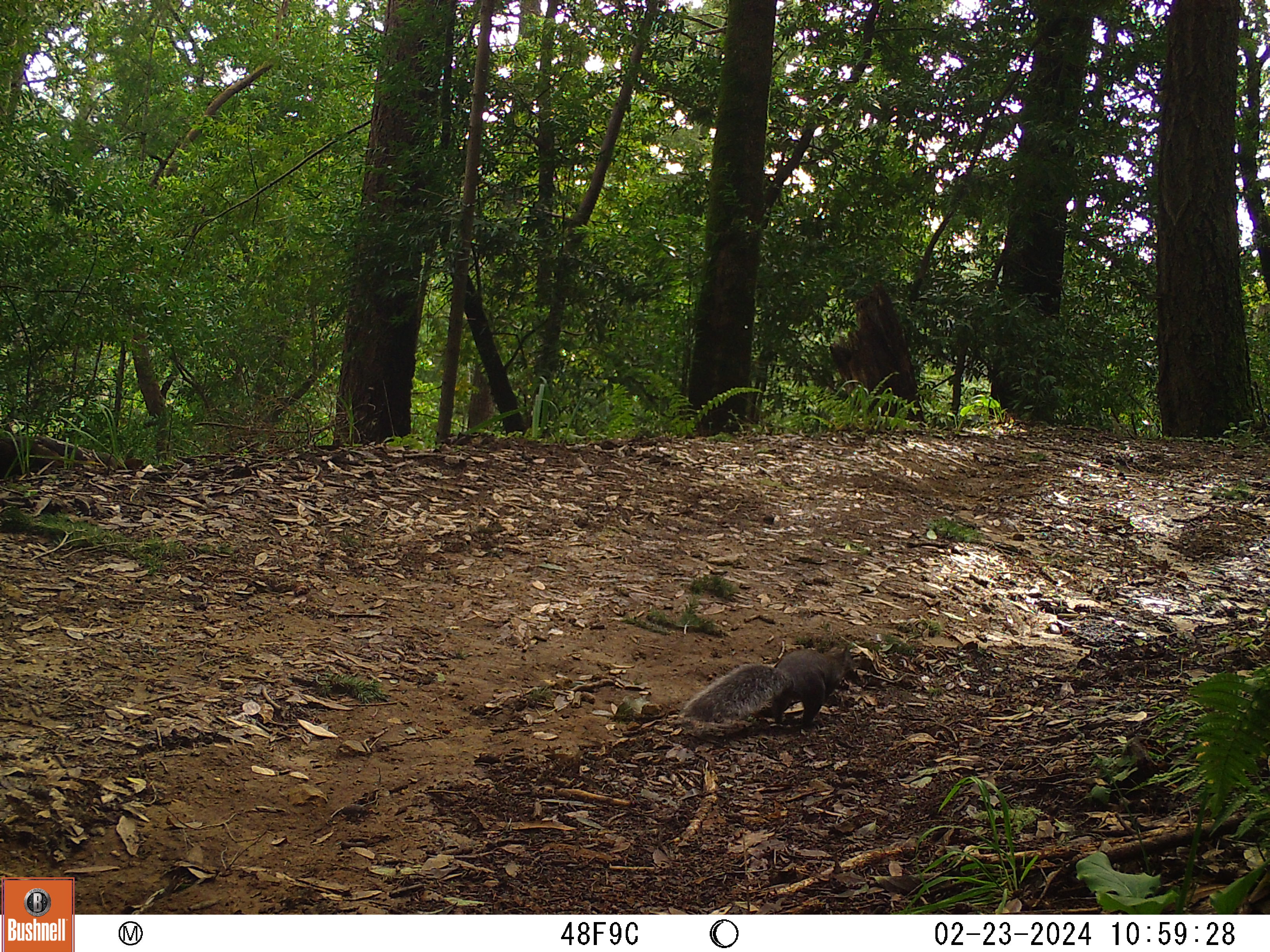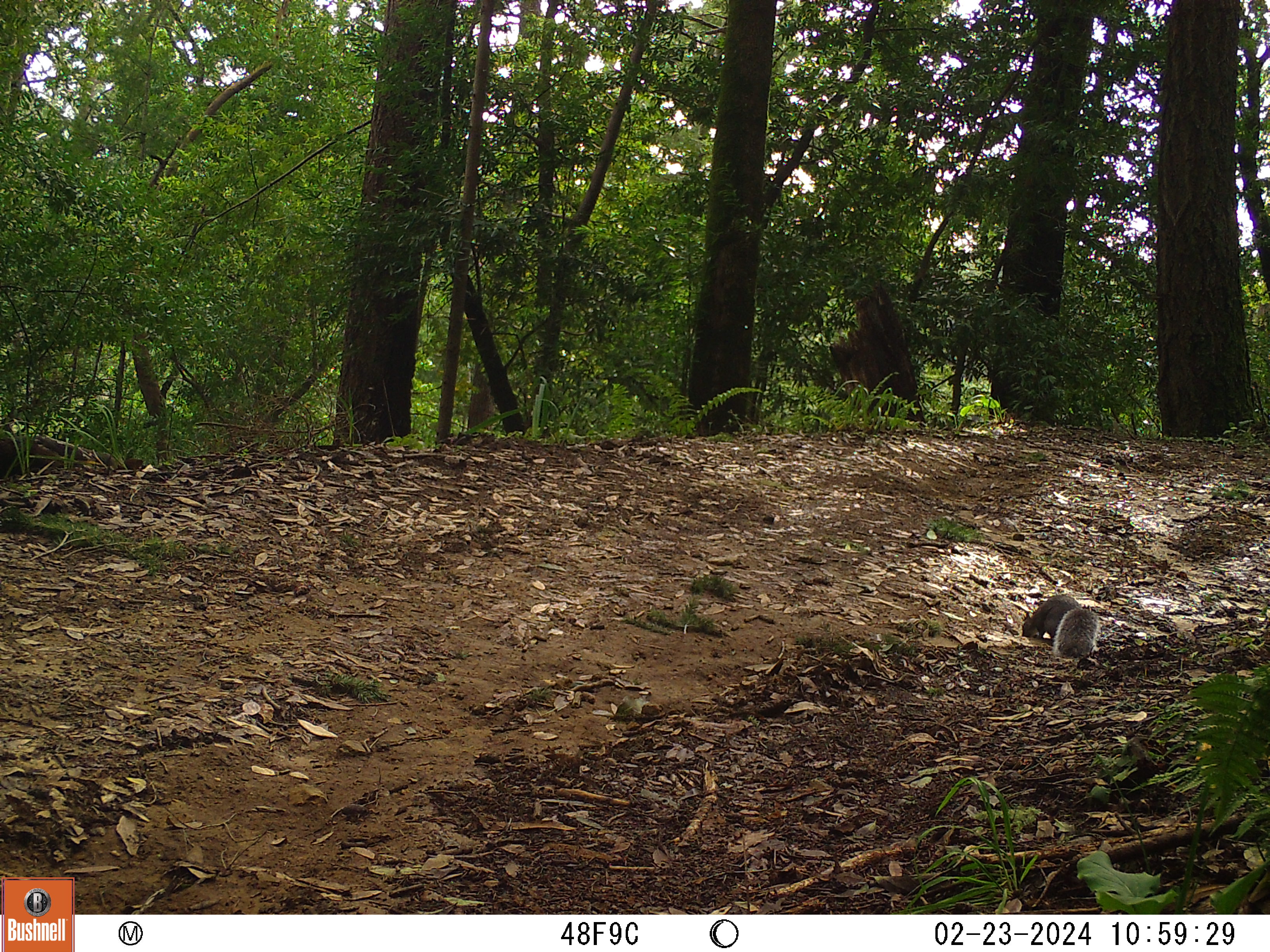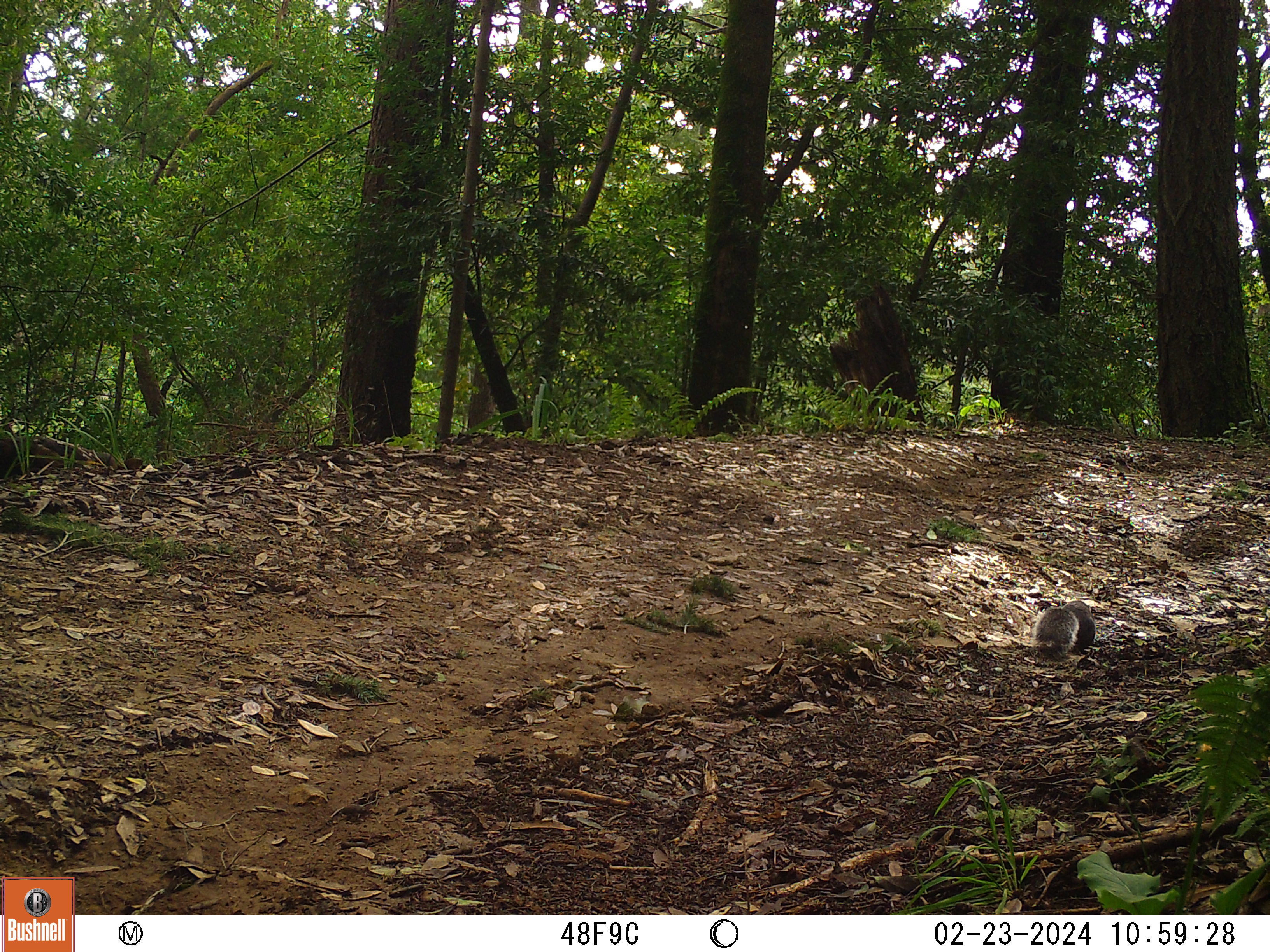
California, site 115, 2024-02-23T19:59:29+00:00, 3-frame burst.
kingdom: Animalia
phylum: Chordata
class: Mammalia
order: Rodentia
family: Sciuridae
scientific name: Sciuridae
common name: squirrel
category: unknown squirrel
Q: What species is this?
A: Unknown squirrel (squirrel) (Sciuridae).